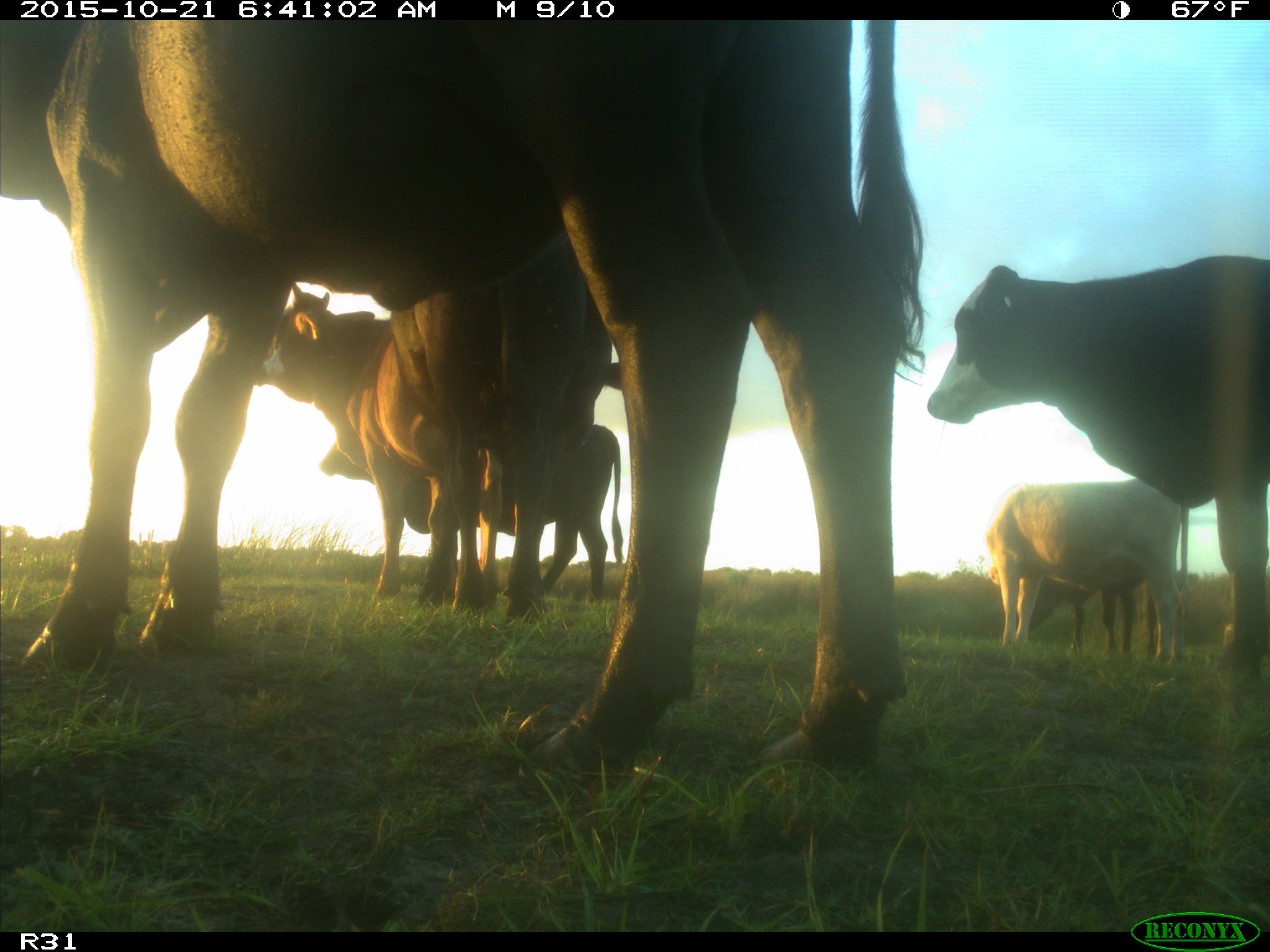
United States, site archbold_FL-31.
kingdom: Animalia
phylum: Chordata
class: Mammalia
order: Artiodactyla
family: Bovidae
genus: Bos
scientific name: Bos taurus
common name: domestic cow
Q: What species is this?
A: Bos taurus (domestic cow).